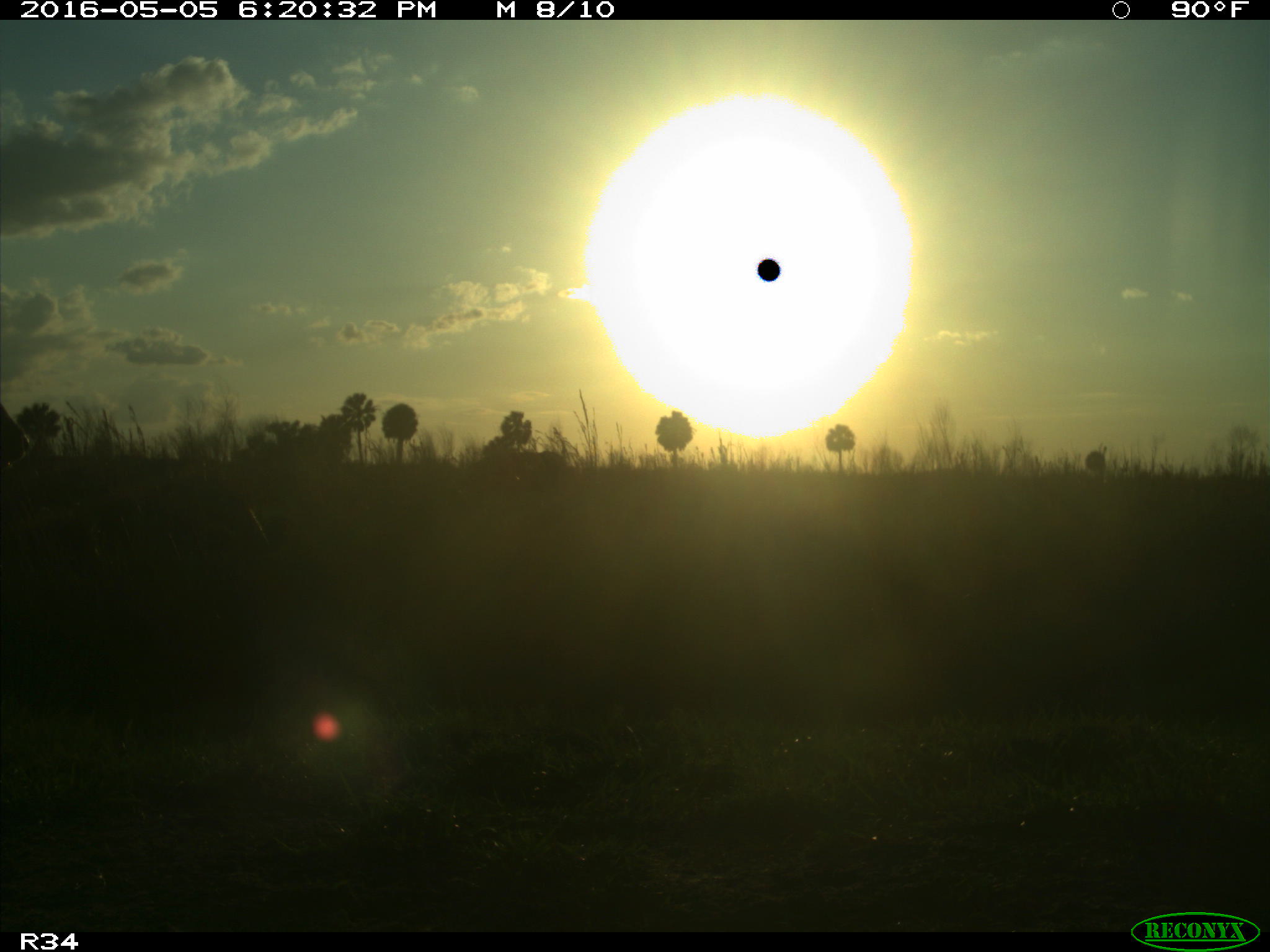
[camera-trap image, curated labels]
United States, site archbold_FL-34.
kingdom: Animalia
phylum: Chordata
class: Mammalia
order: Artiodactyla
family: Bovidae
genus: Bos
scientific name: Bos taurus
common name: domestic cow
Bos taurus (domestic cow).